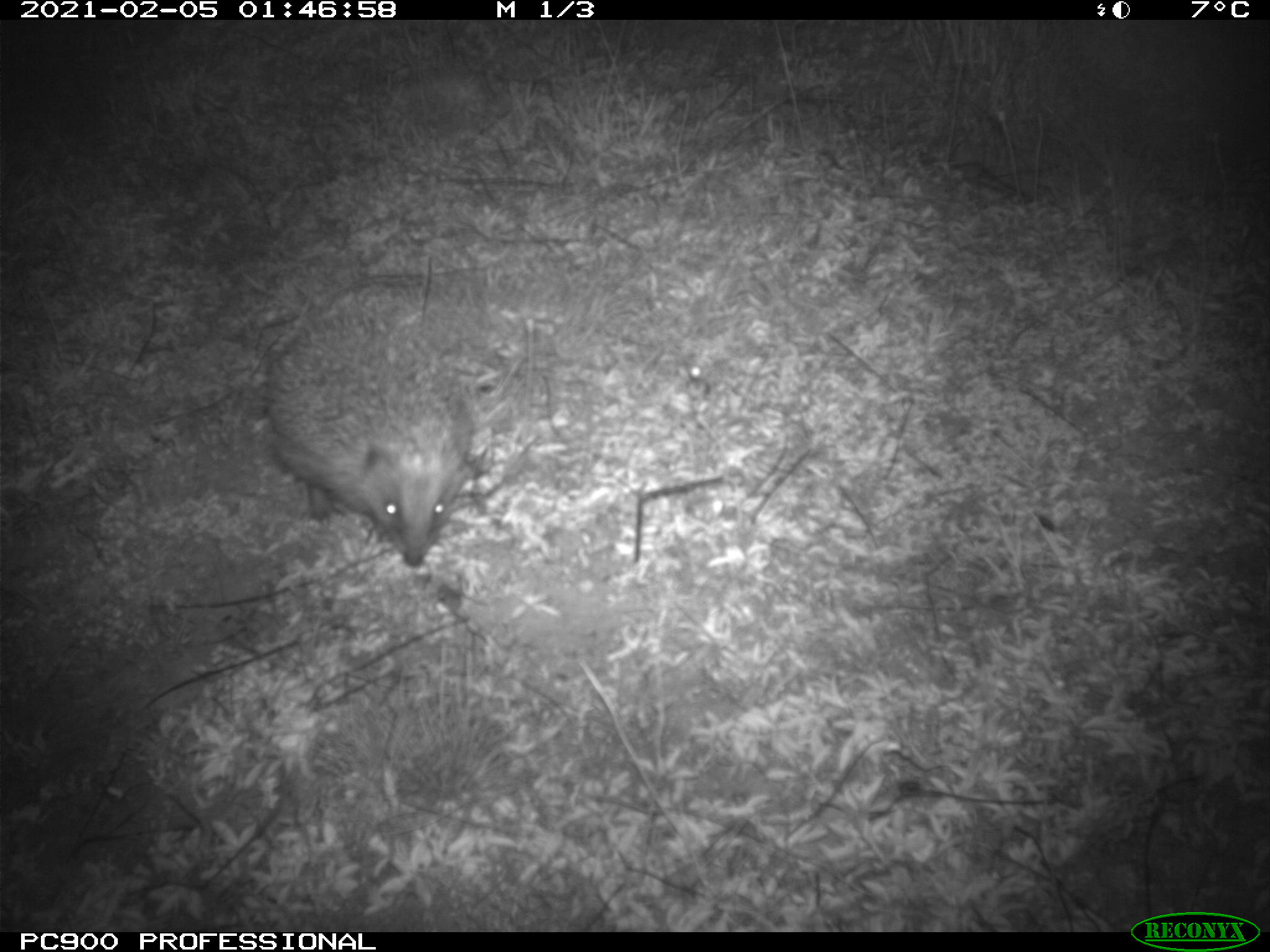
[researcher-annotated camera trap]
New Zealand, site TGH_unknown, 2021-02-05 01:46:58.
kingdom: Animalia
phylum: Chordata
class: Mammalia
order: Eulipotyphla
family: Erinaceidae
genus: Erinaceus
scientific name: Erinaceus europaeus europaeus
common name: european hedgehog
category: hedgehog